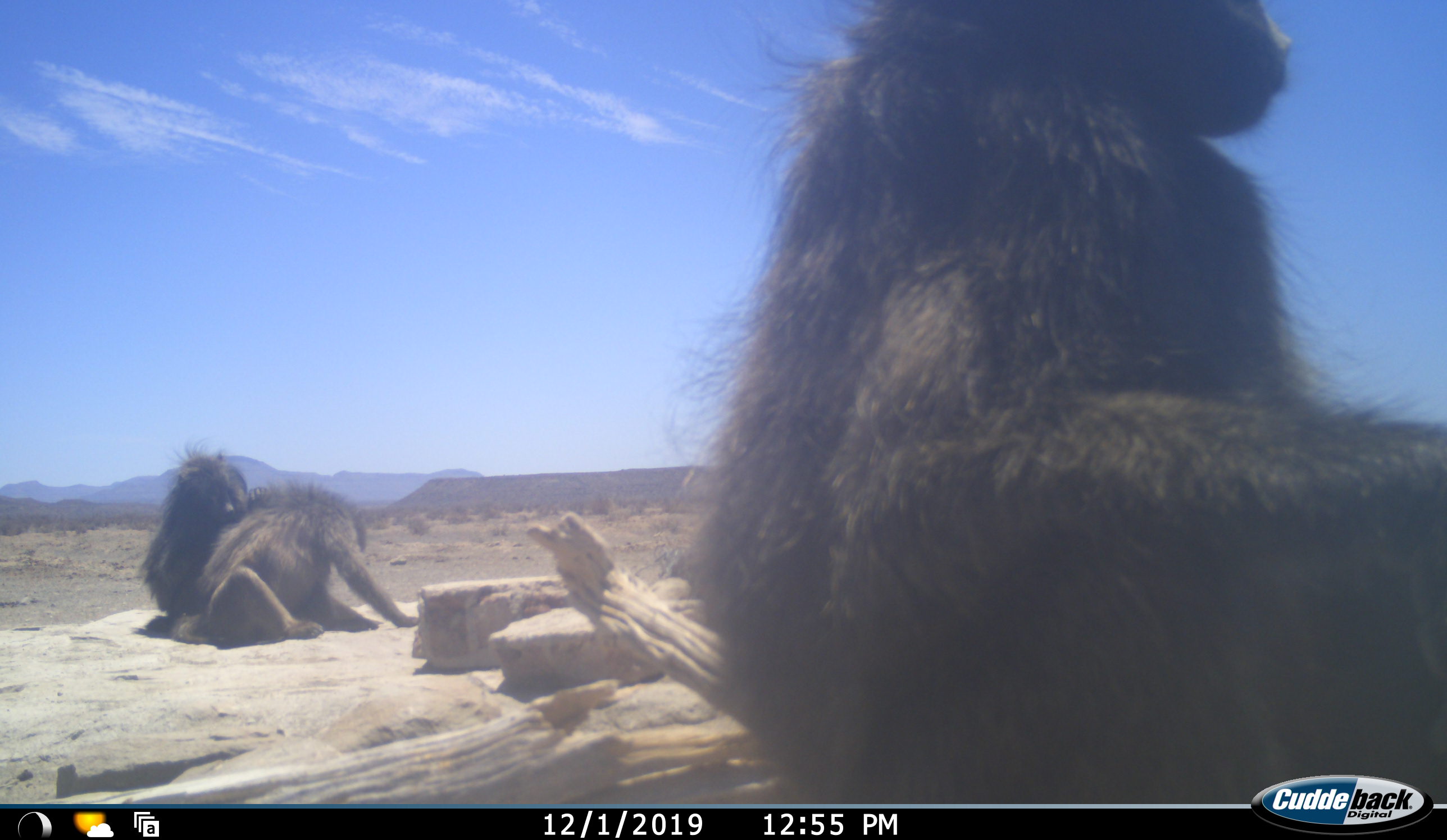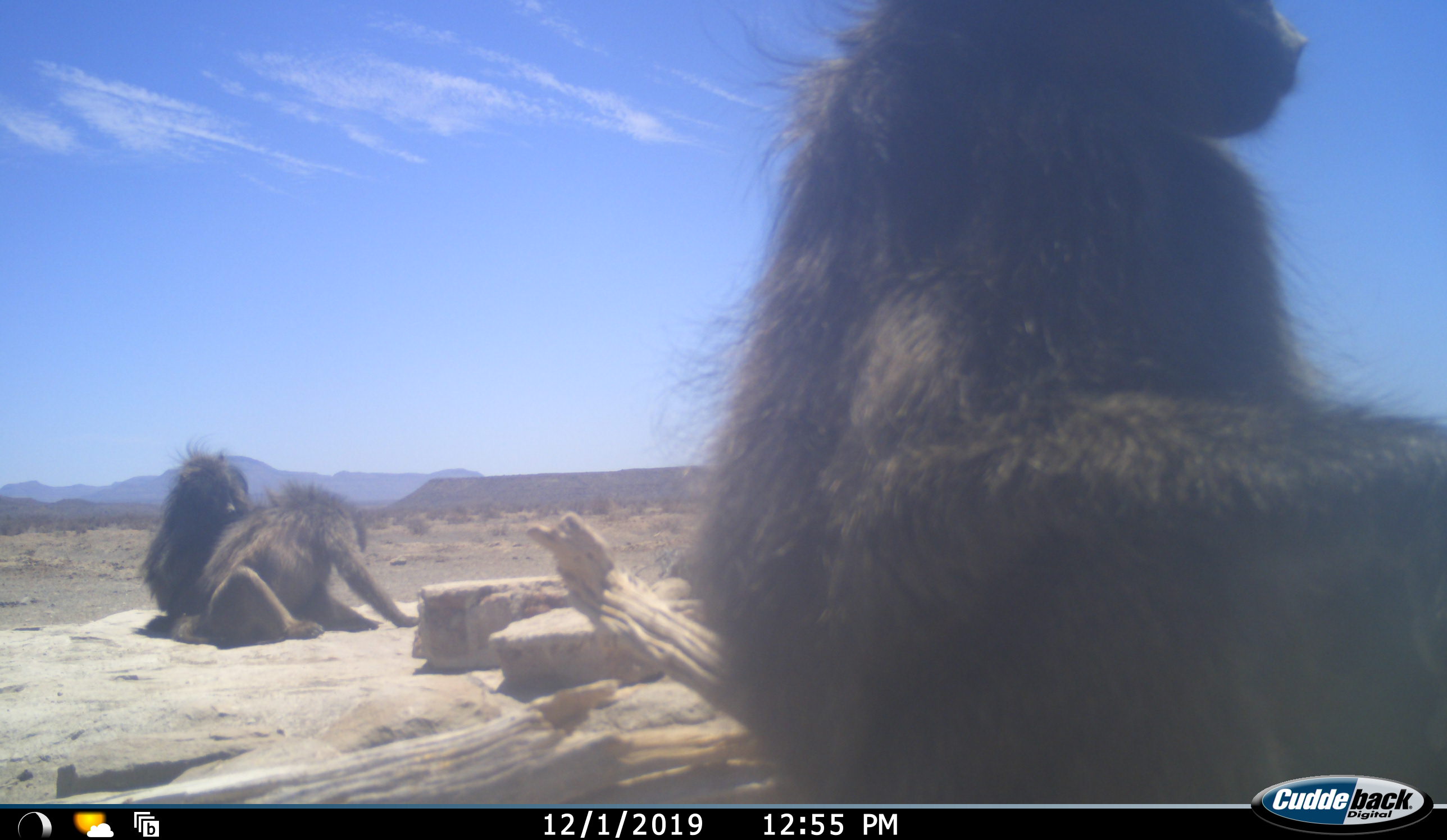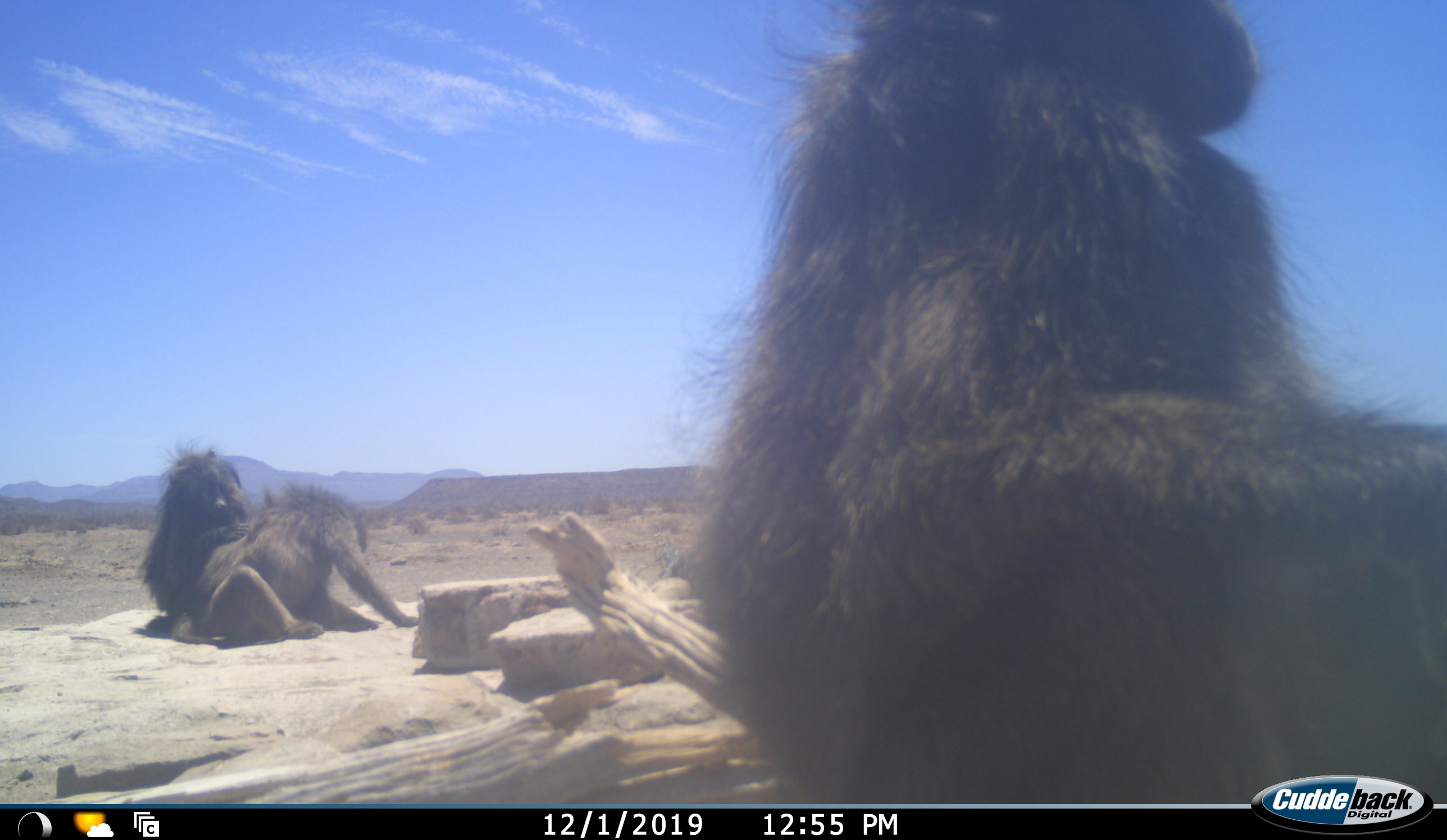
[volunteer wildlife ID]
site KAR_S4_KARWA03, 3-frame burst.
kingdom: Animalia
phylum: Chordata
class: Mammalia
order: Primates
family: Cercopithecidae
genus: Papio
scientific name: Papio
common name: baboon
Baboon (Papio), count 3. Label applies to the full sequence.